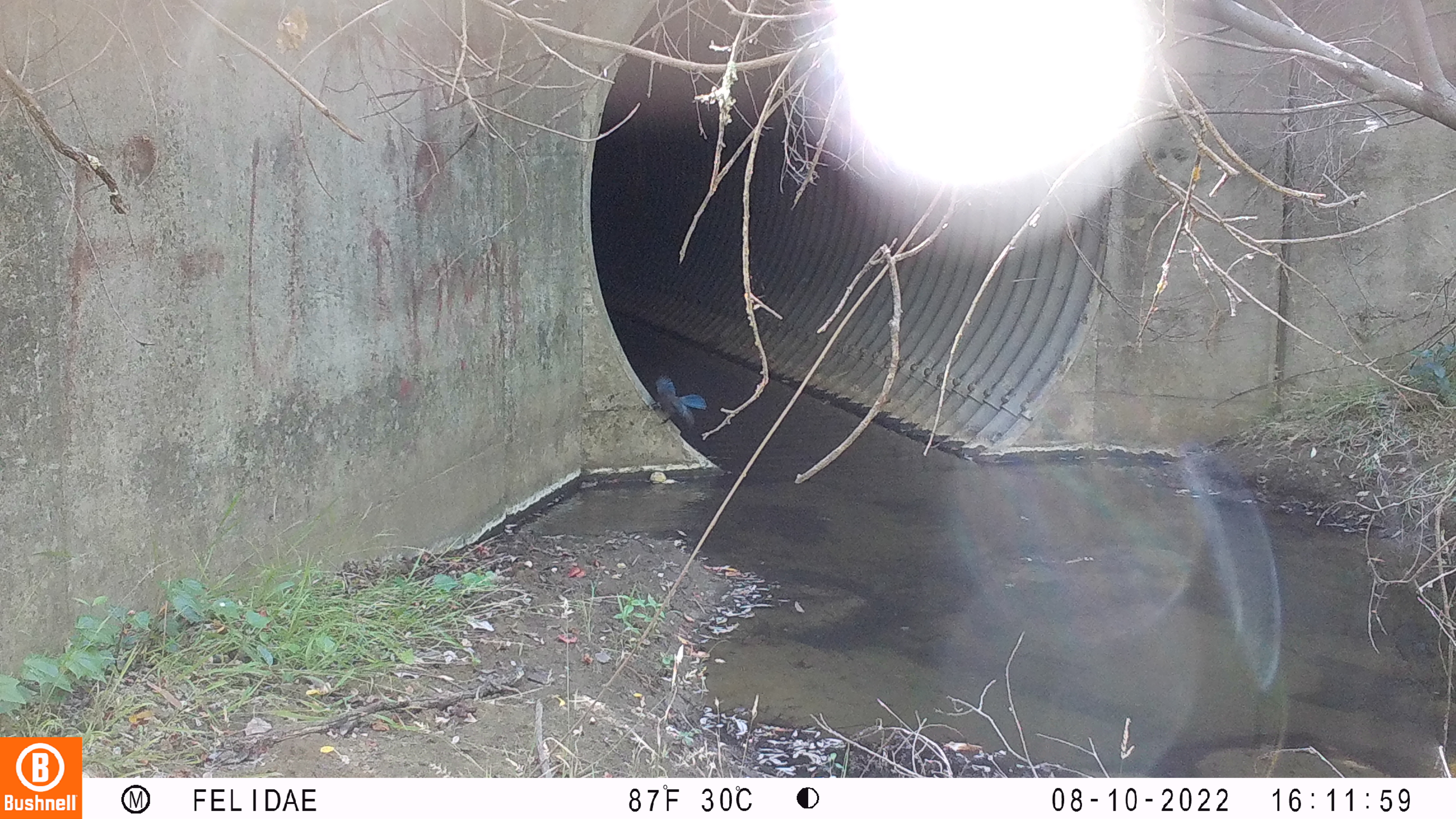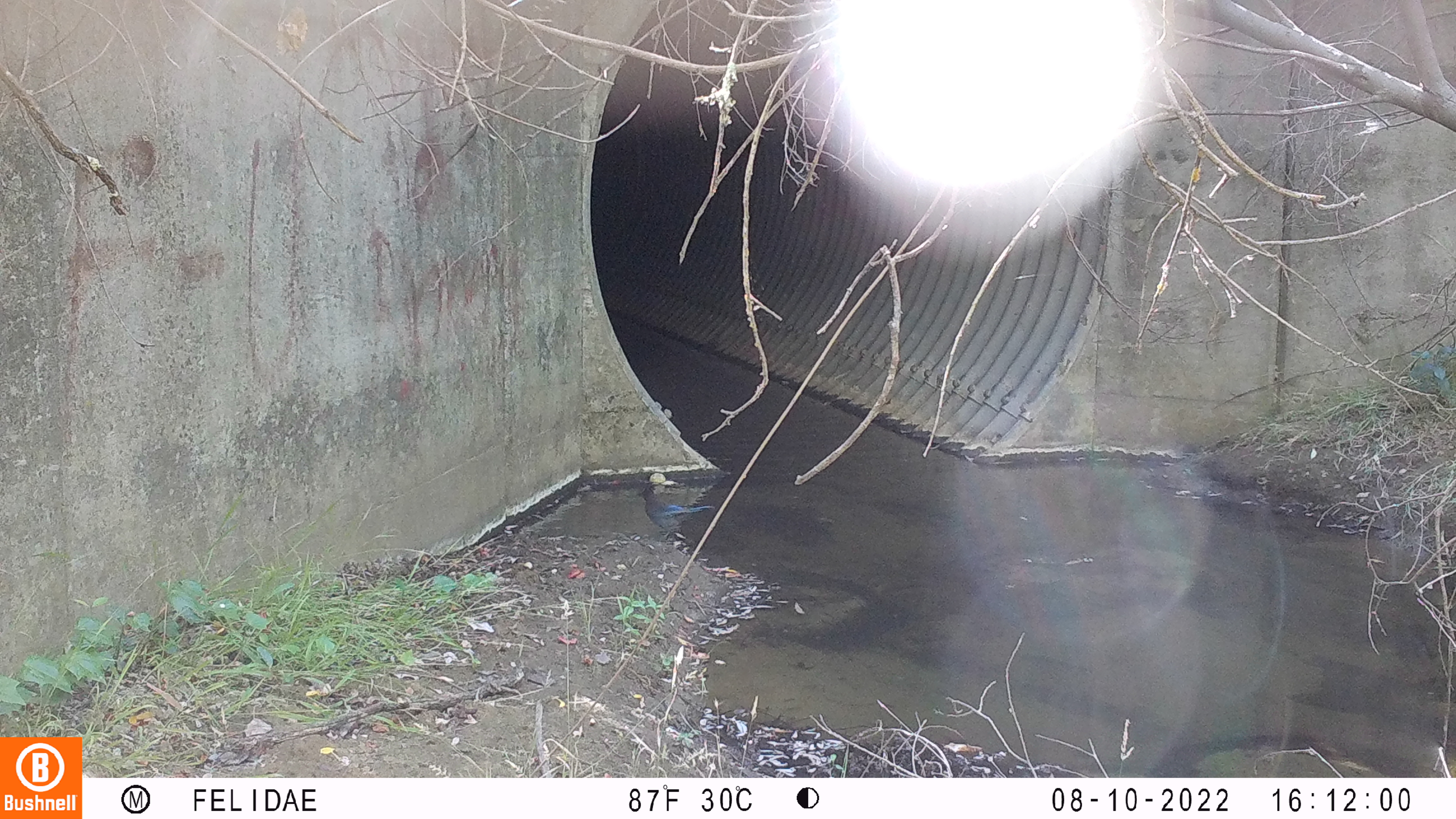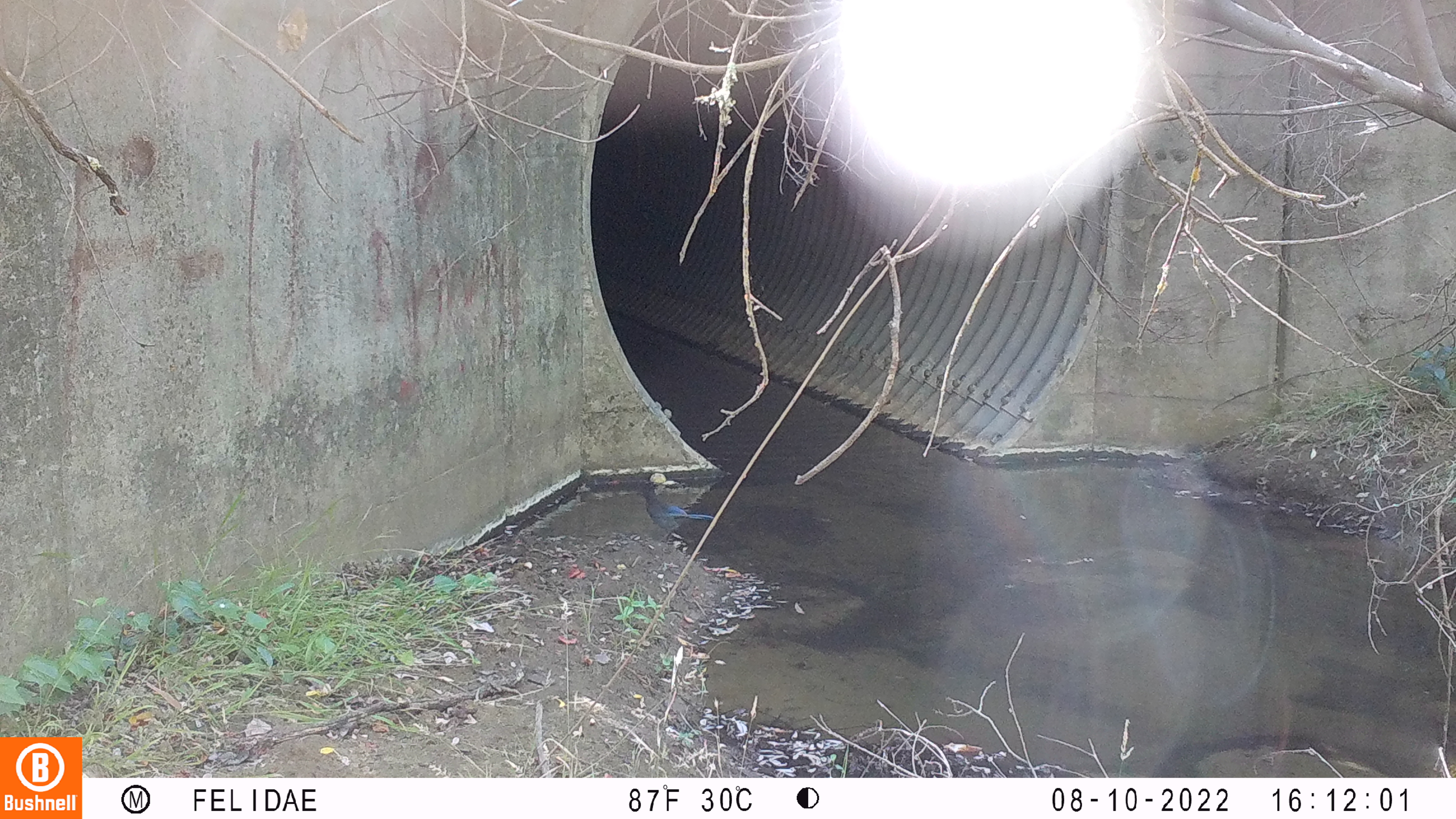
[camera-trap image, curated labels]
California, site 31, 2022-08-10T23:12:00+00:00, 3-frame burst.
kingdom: Animalia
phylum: Chordata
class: Aves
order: Passeriformes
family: Corvidae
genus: Cyanocitta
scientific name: Cyanocitta stelleri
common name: steller's jay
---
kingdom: Animalia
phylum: Chordata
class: Aves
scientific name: Aves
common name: bird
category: unknown bird